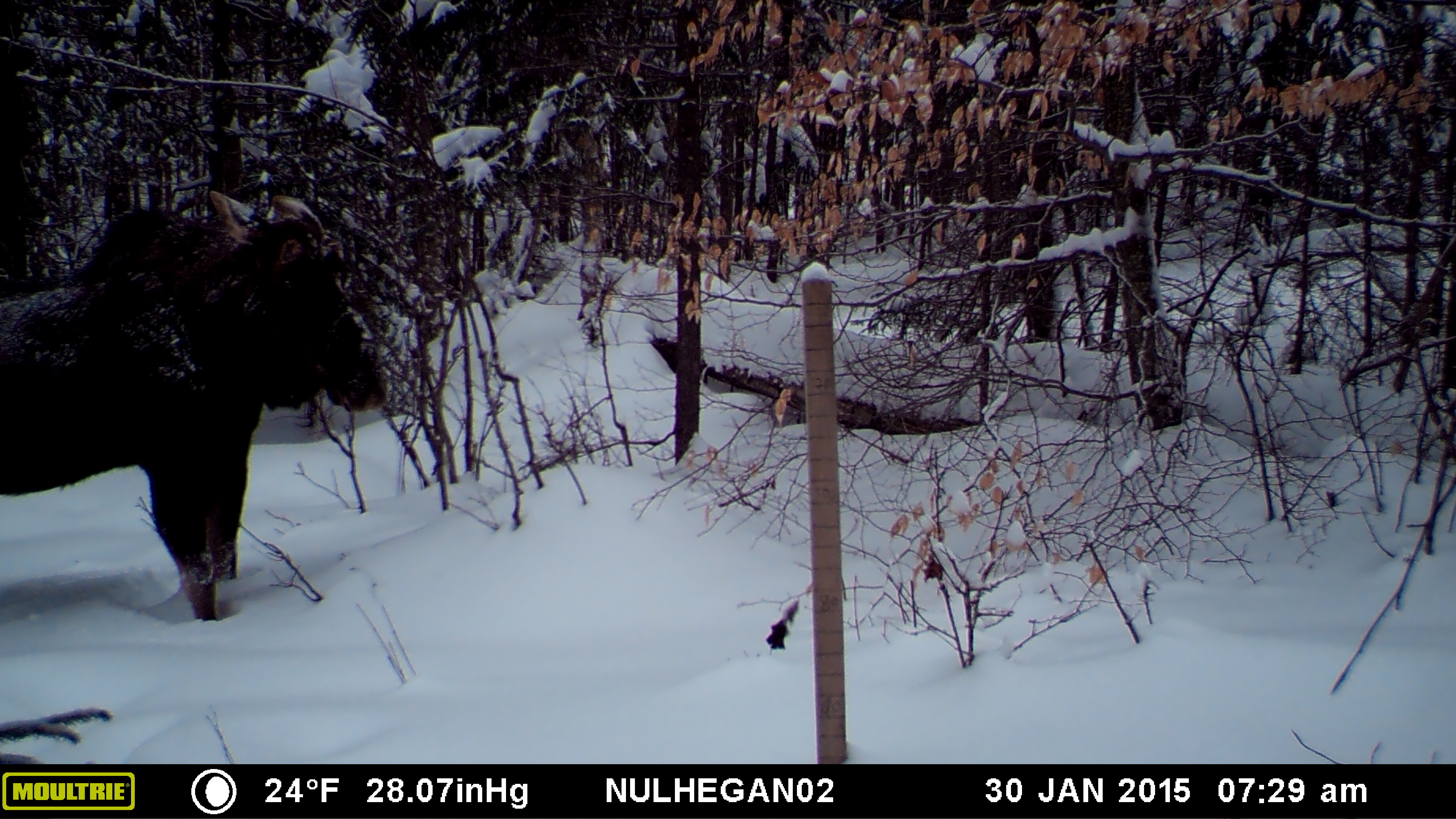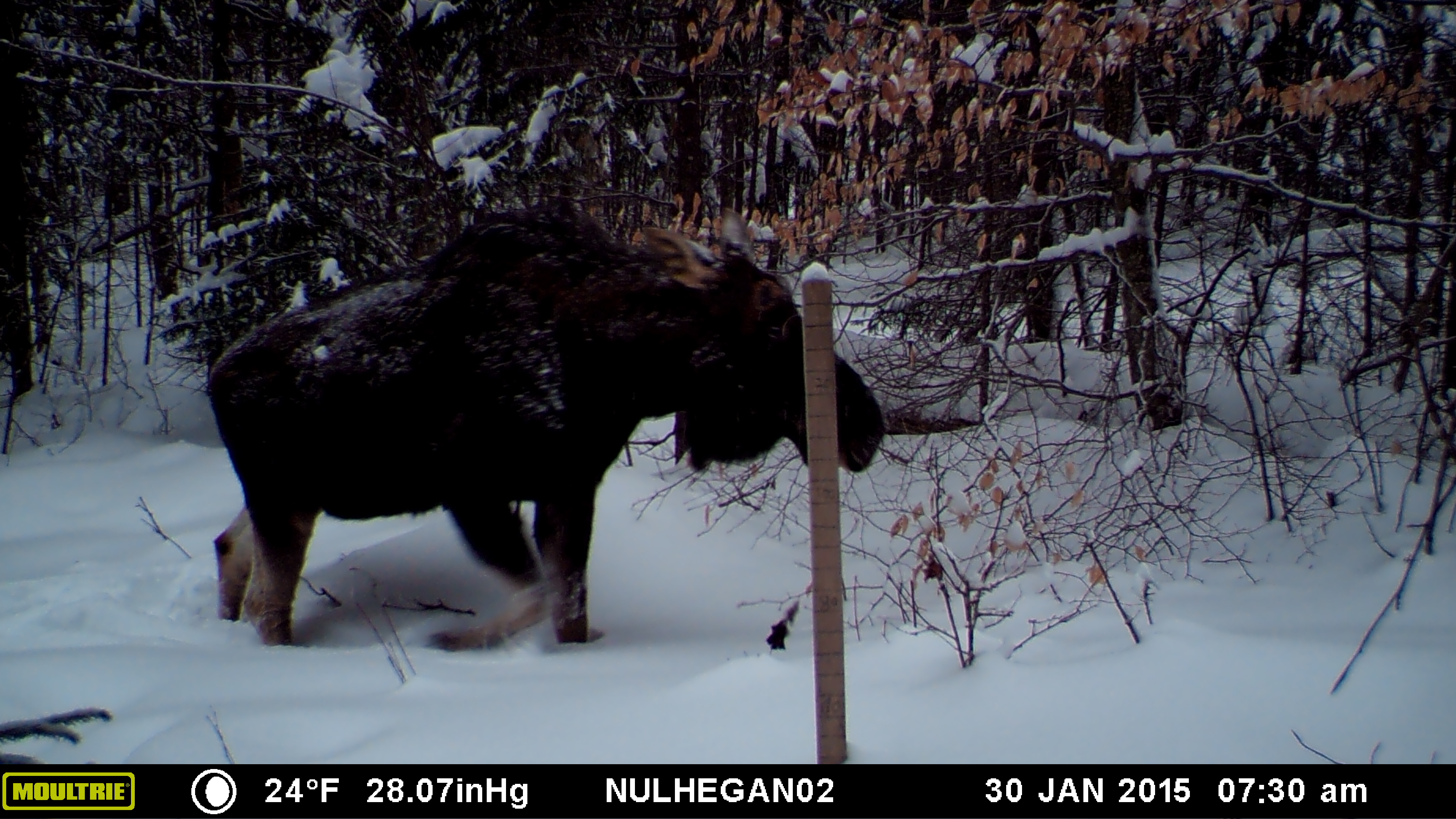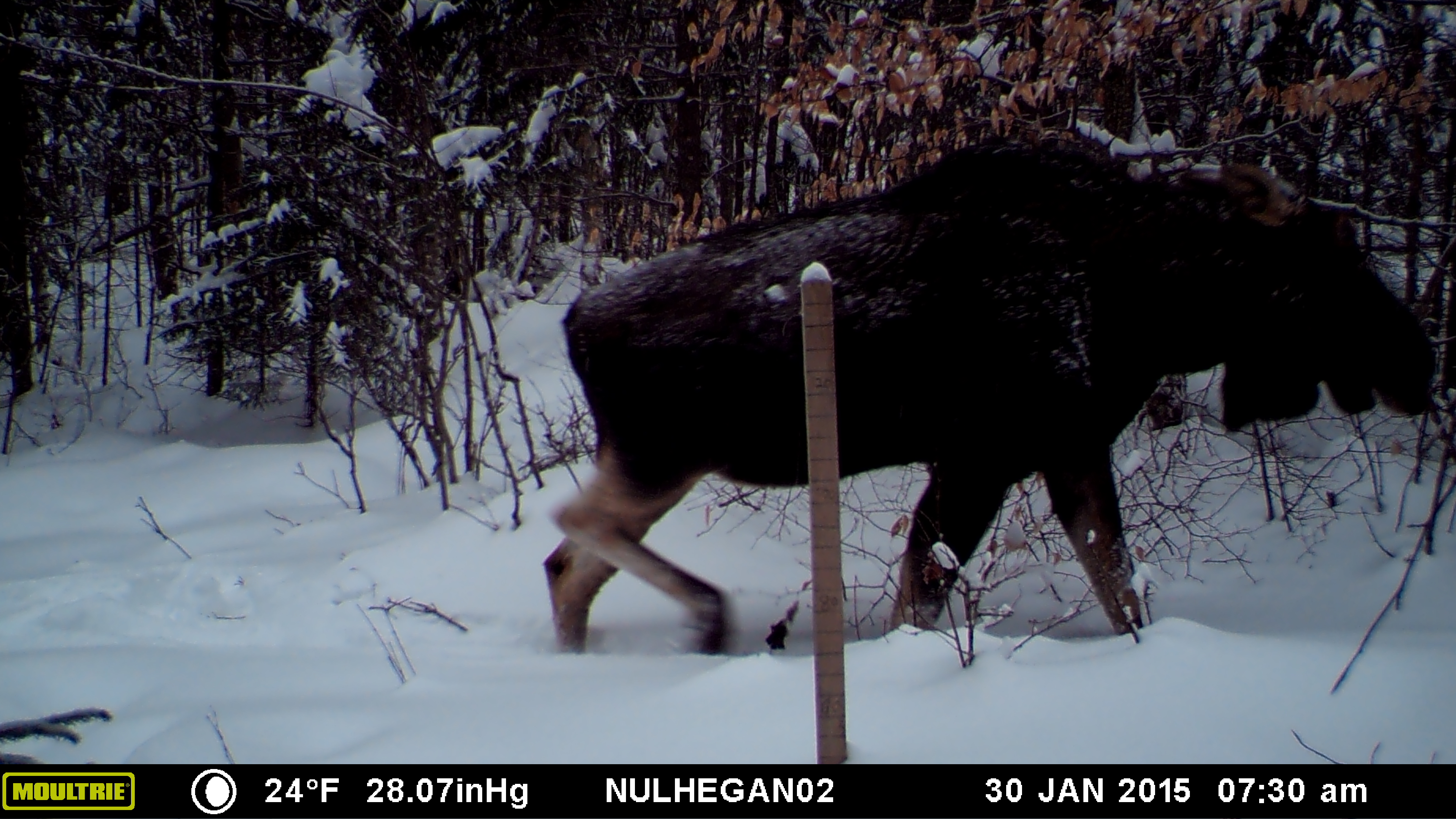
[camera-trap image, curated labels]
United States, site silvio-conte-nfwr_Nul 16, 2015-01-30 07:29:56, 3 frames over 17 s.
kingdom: Animalia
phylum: Chordata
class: Mammalia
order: Artiodactyla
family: Cervidae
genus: Alces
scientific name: Alces alces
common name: moose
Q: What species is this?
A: Moose (Alces alces).